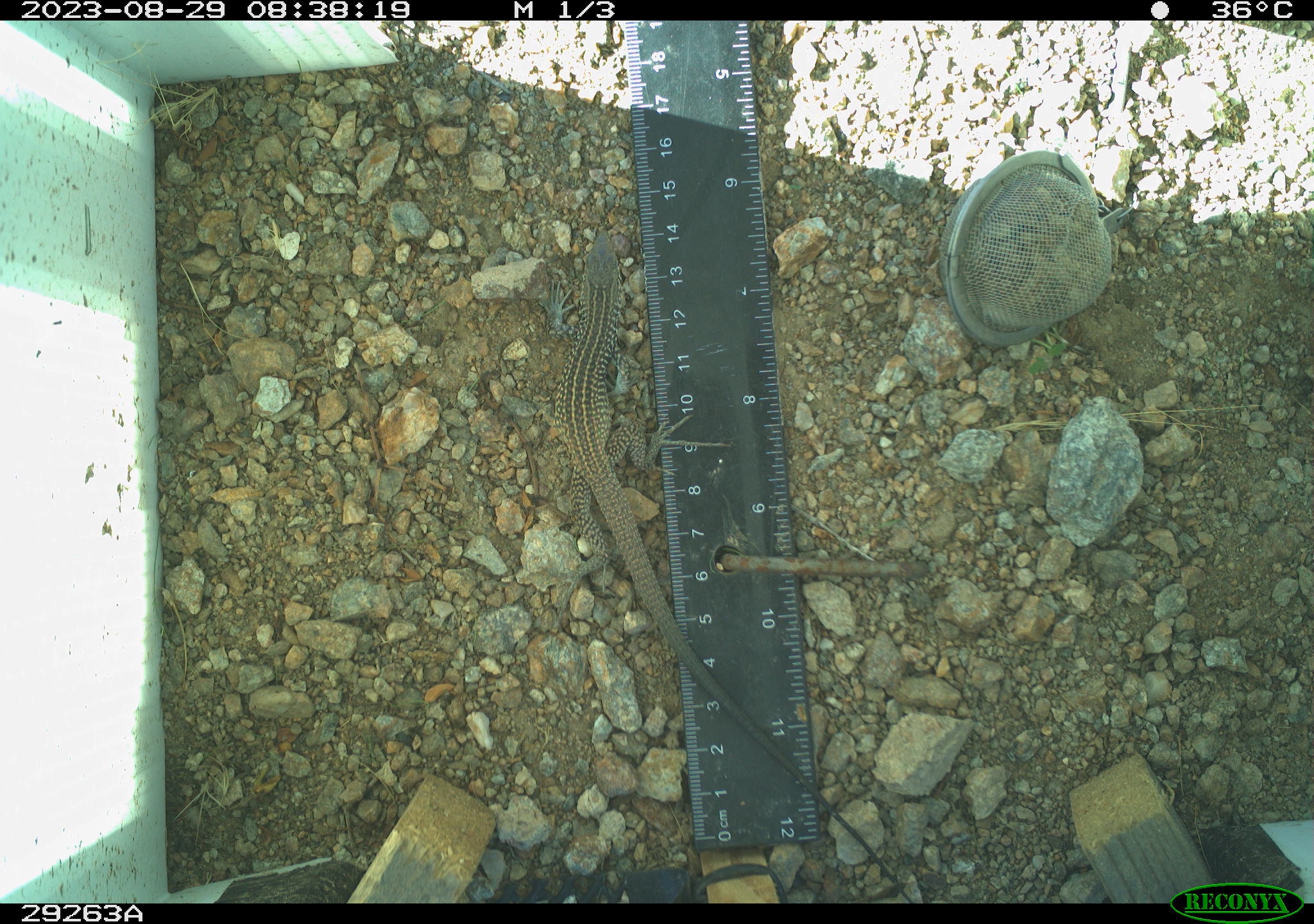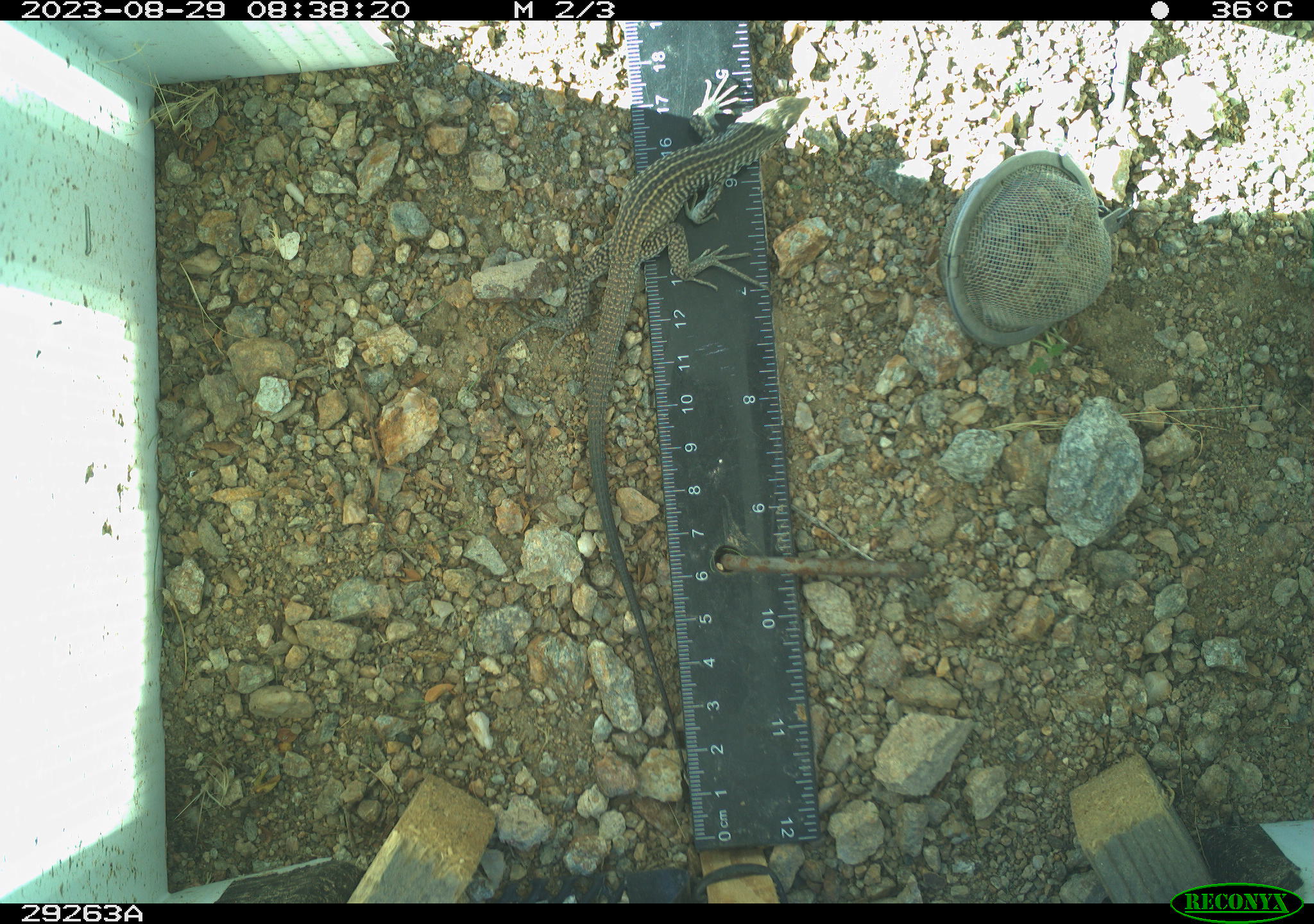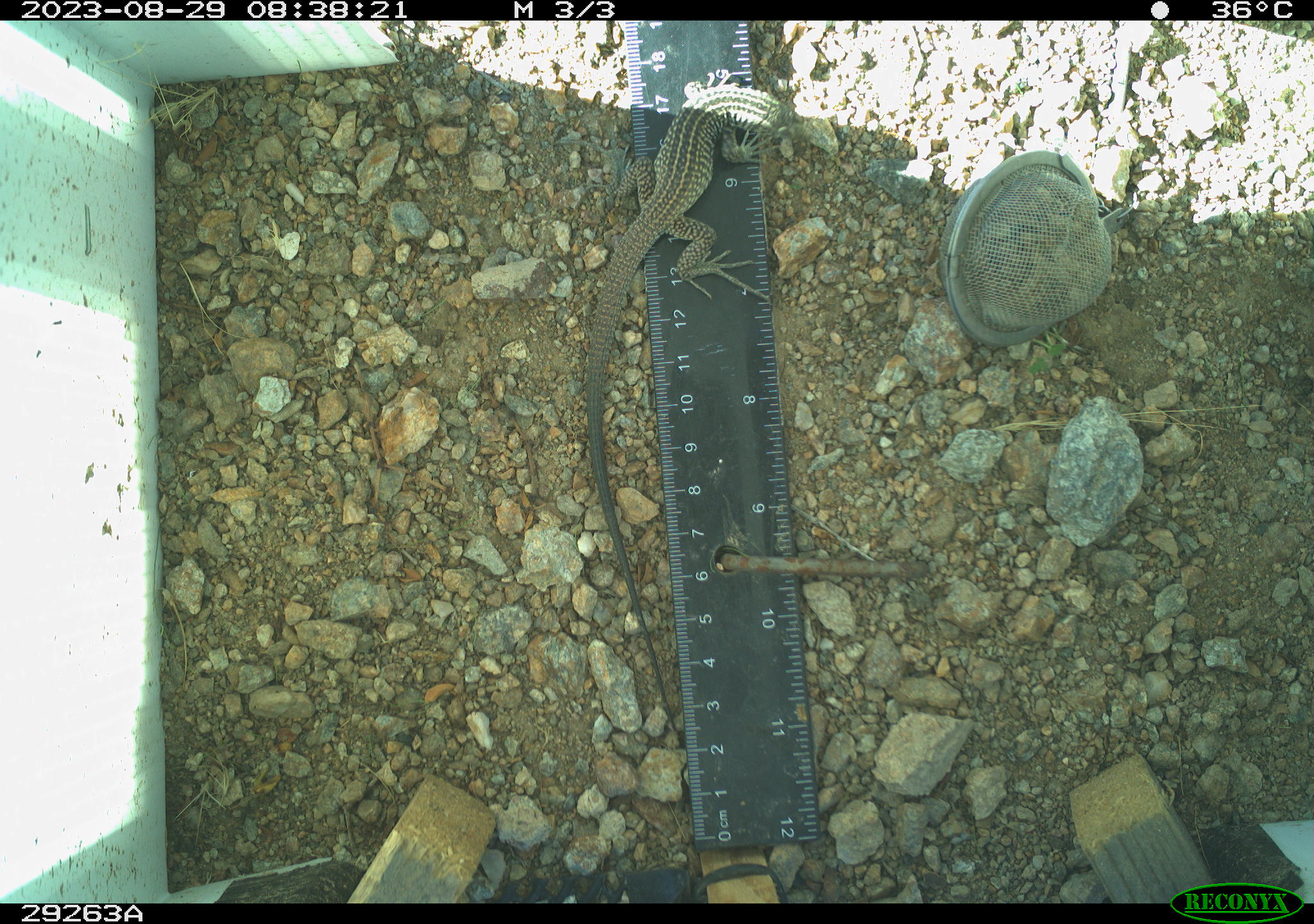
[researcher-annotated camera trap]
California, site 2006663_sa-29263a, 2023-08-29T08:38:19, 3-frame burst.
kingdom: Animalia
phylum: Chordata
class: Reptilia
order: Squamata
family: Teiidae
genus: Aspidoscelis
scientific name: Aspidoscelis tigris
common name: western whiptail